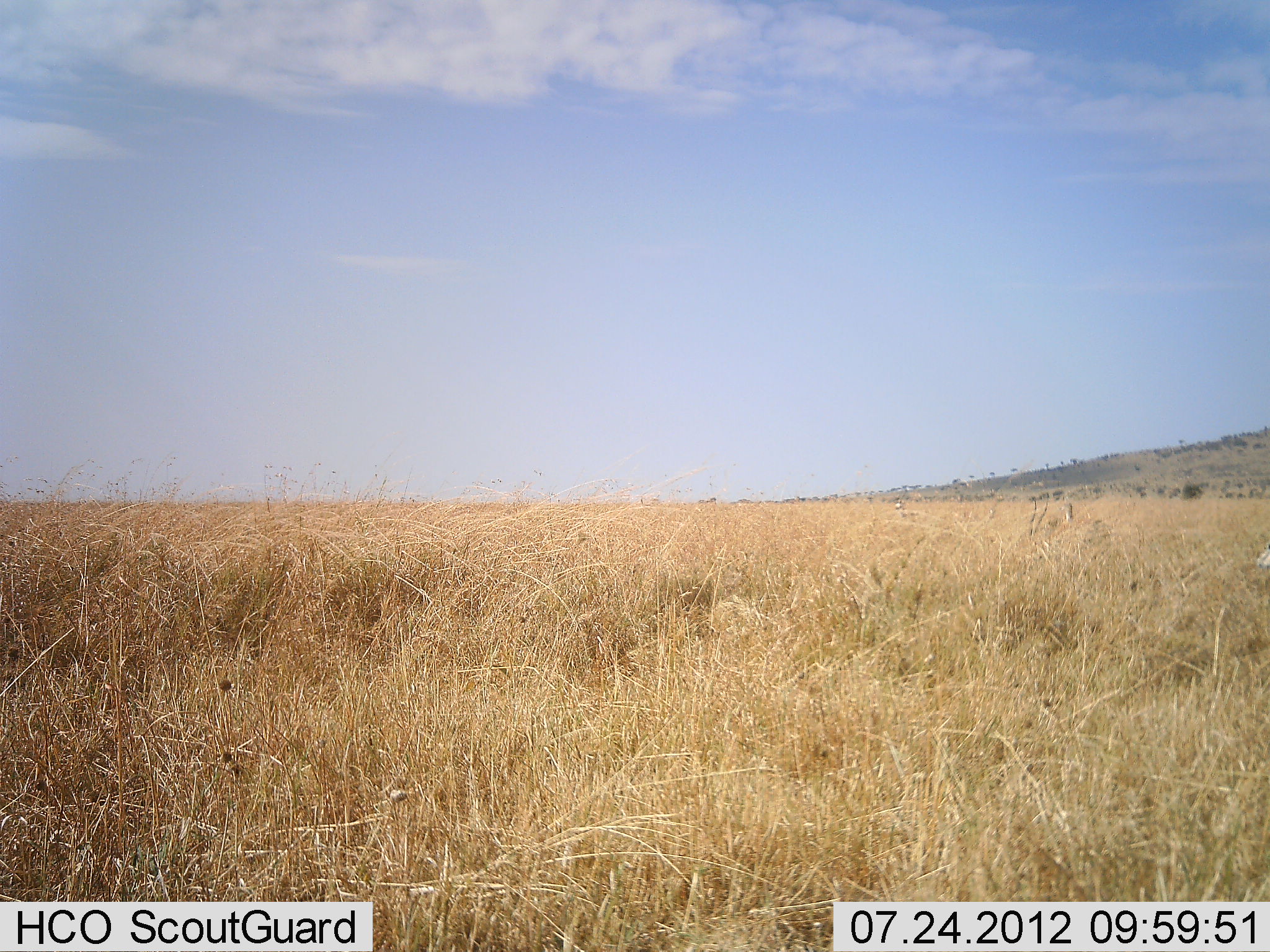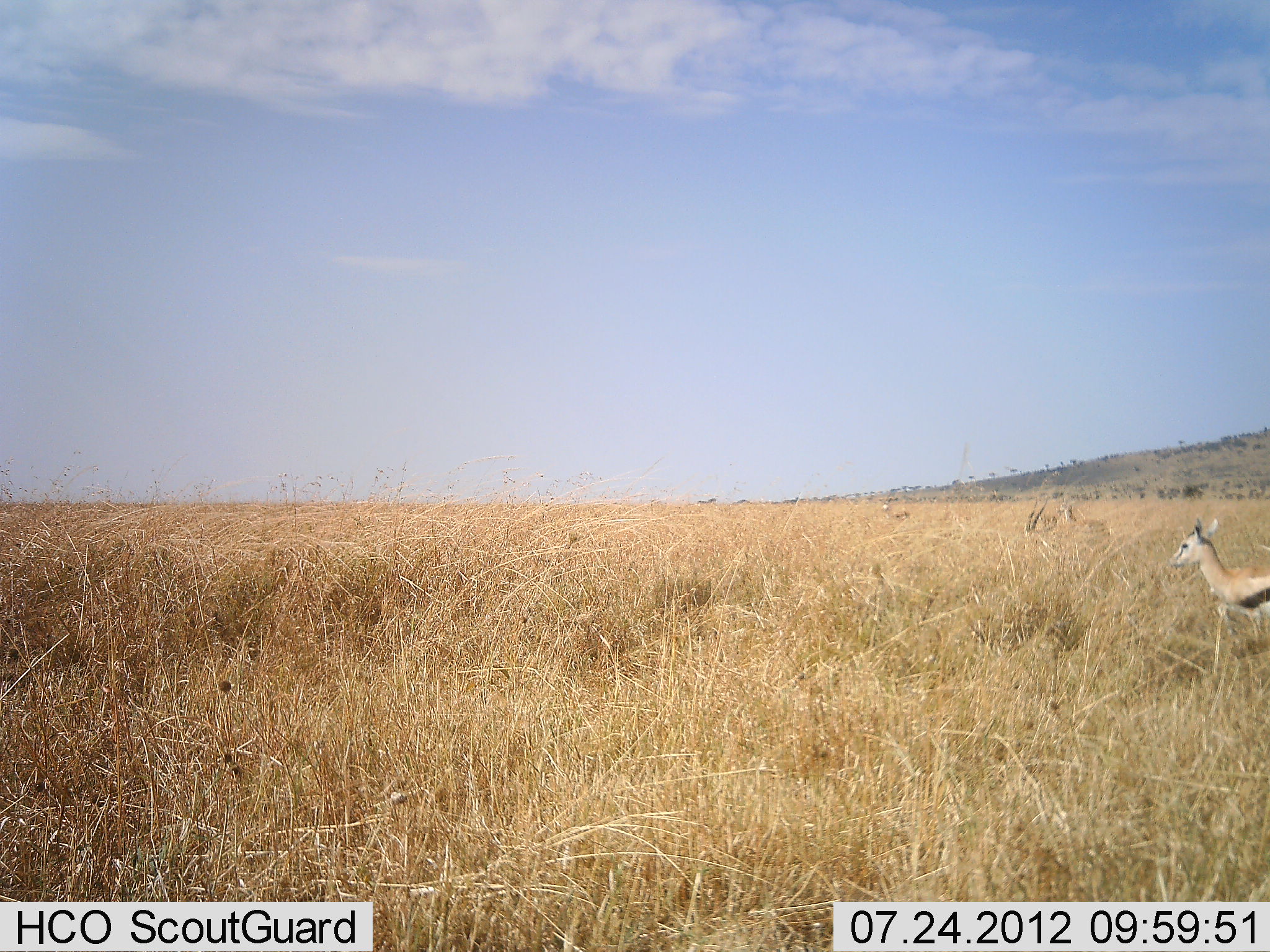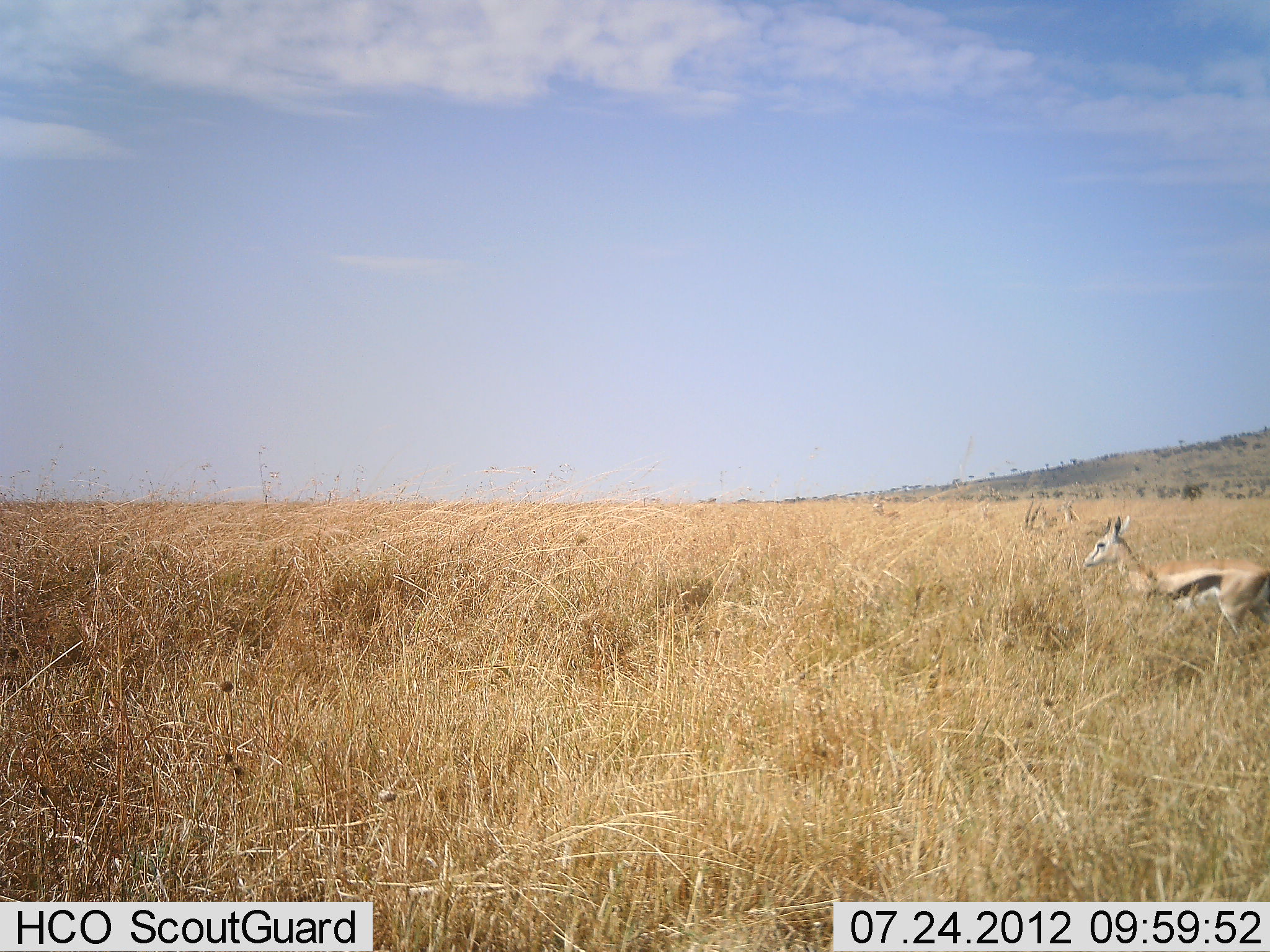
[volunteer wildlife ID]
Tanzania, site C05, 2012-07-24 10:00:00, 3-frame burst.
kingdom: Animalia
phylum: Chordata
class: Mammalia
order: Artiodactyla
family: Bovidae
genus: Eudorcas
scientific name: Eudorcas thomsonii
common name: thomson's gazelle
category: gazellethomsons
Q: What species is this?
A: Gazellethomsons (thomson's gazelle) (Eudorcas thomsonii).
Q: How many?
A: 2.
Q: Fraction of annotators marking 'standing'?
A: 30%.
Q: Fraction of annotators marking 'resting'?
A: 0%.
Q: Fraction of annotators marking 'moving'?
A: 90%.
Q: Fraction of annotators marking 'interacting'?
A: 0%.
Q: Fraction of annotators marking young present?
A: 0%.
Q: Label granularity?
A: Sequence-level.